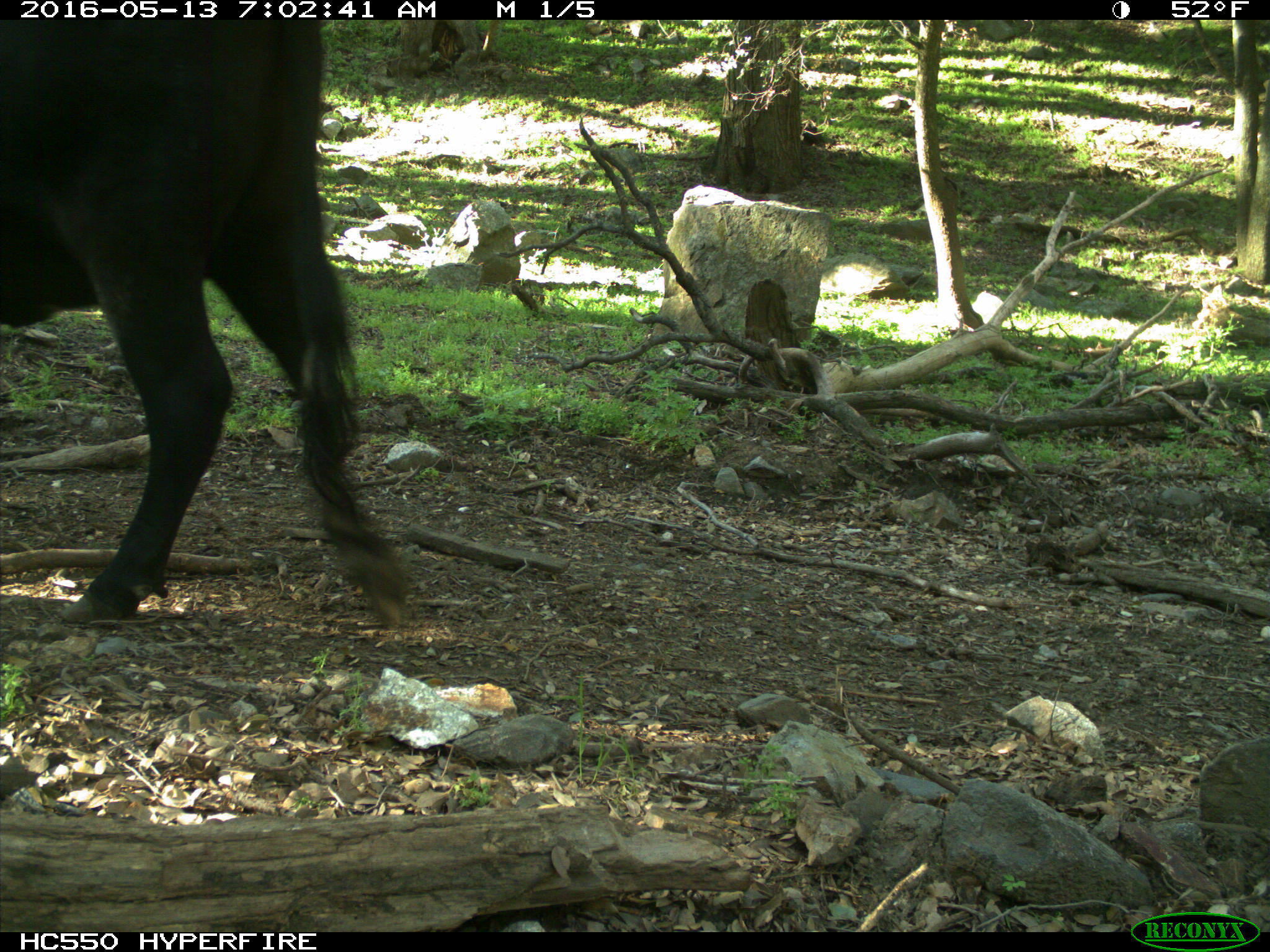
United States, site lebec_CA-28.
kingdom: Animalia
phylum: Chordata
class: Mammalia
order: Artiodactyla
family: Bovidae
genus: Bos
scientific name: Bos taurus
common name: domestic cow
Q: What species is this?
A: Bos taurus (domestic cow).